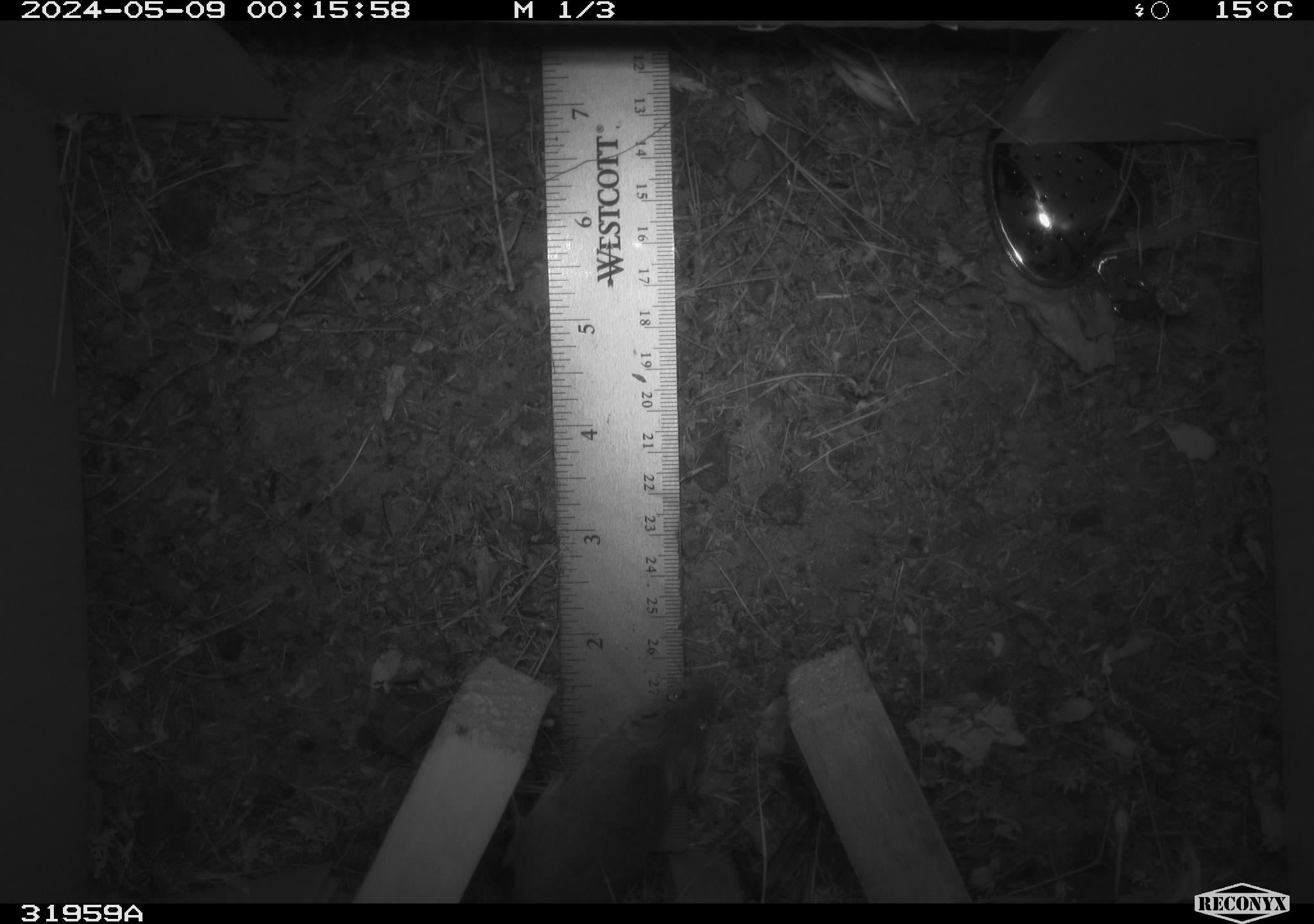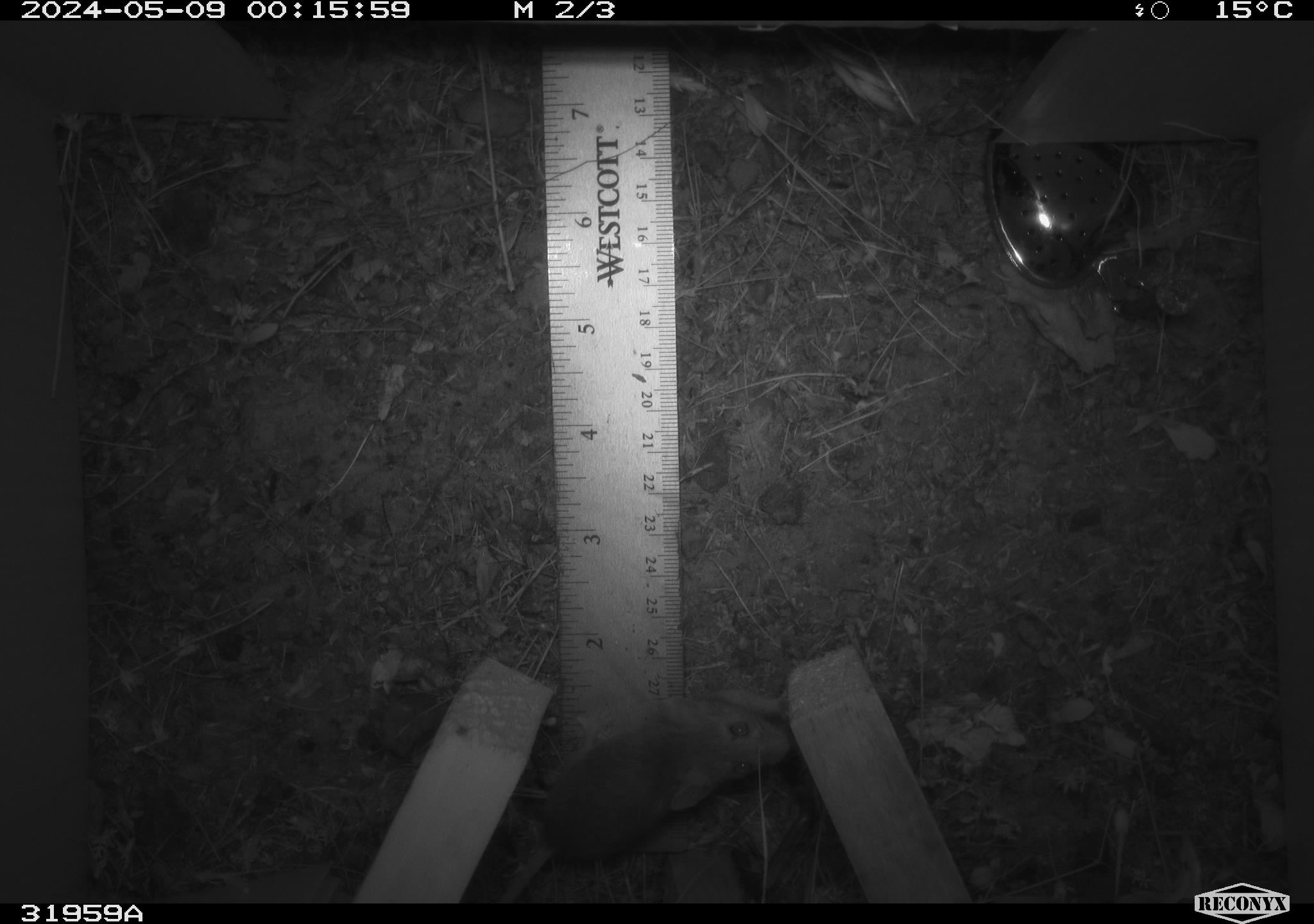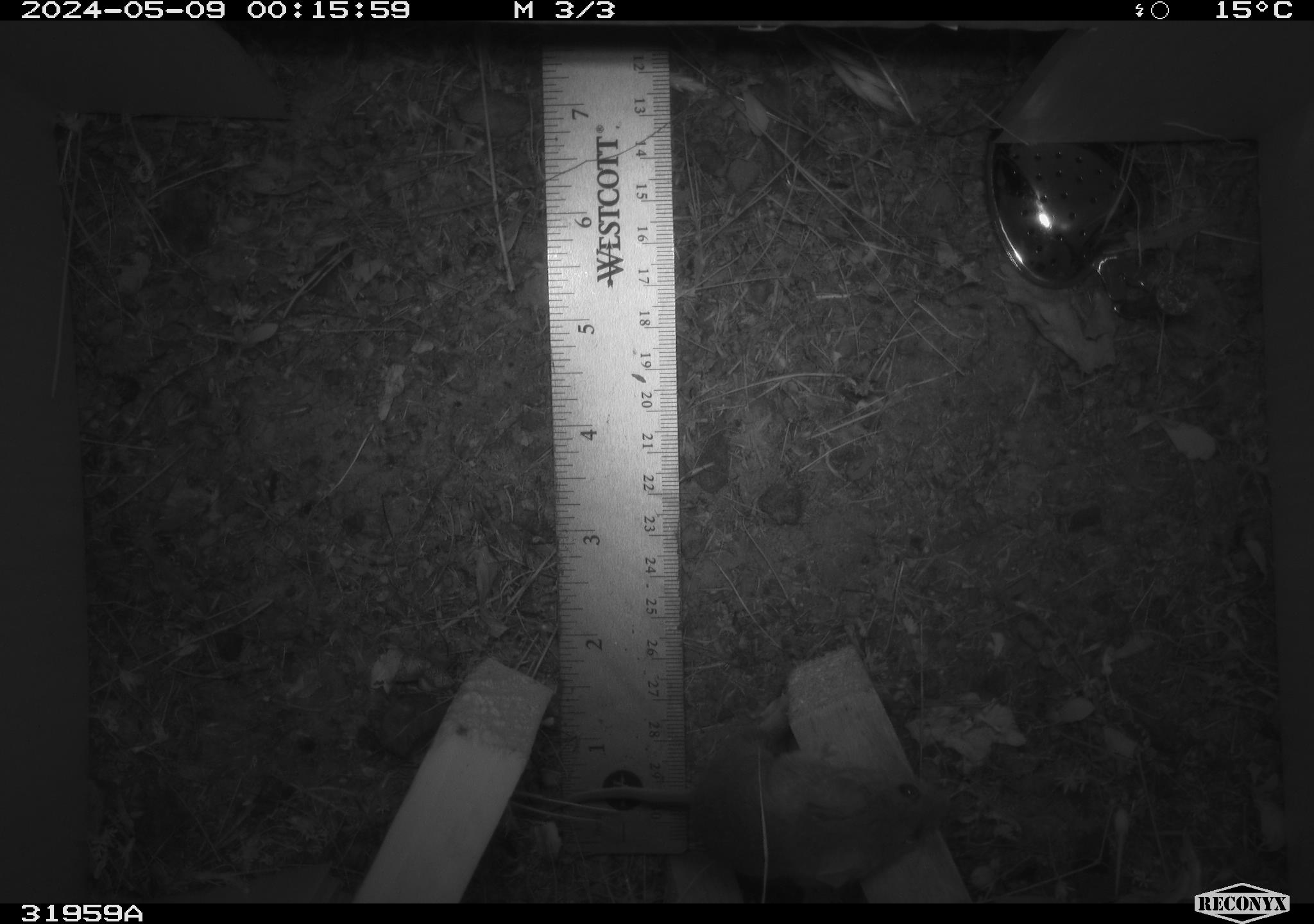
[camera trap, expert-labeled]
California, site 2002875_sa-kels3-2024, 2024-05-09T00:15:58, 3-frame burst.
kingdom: Animalia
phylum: Chordata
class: Mammalia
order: Rodentia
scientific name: Rodentia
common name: mouse species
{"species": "mouse species (Rodentia)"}